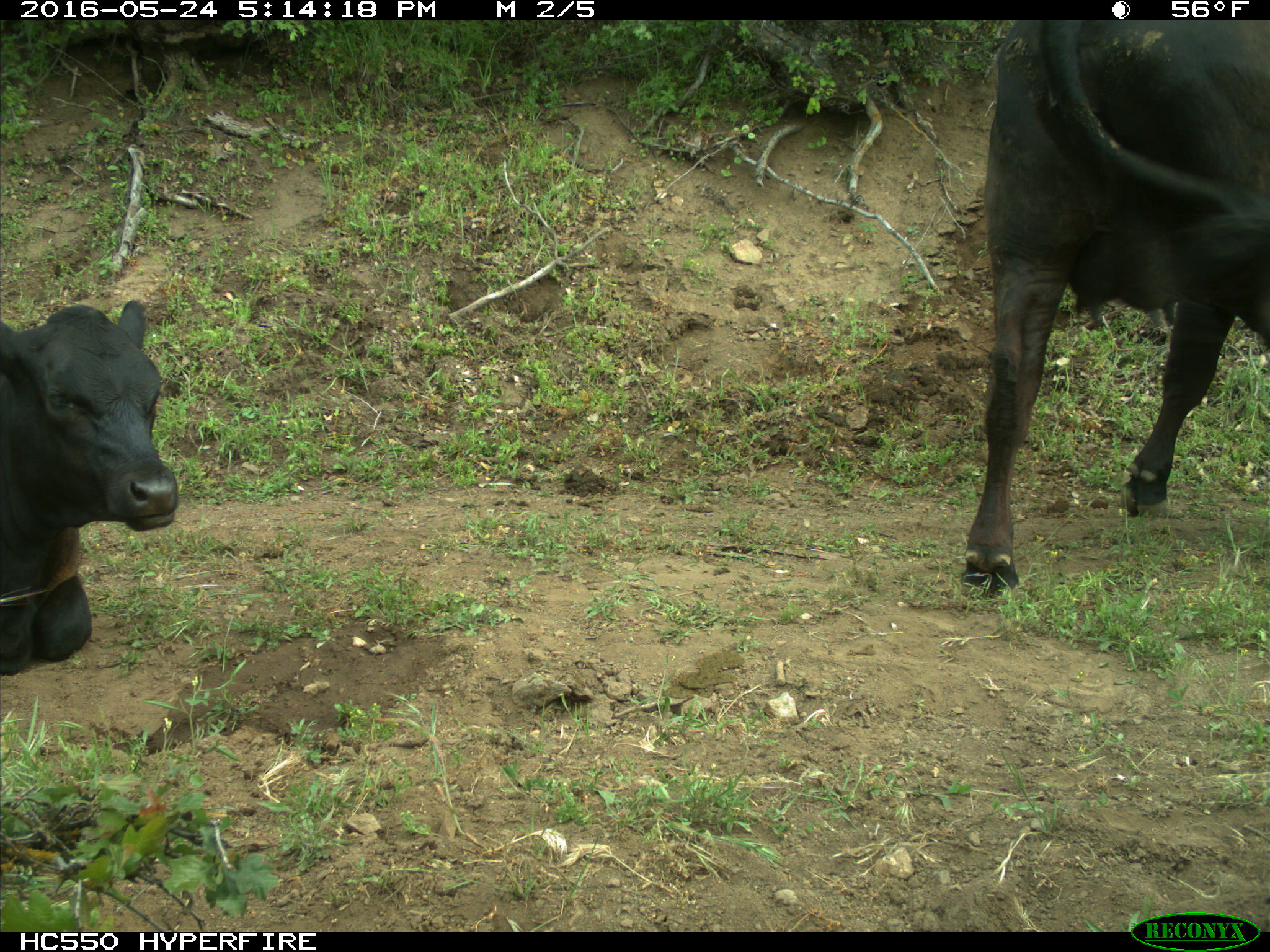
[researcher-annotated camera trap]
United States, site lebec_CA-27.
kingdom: Animalia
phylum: Chordata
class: Mammalia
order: Artiodactyla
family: Bovidae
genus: Bos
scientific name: Bos taurus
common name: domestic cow